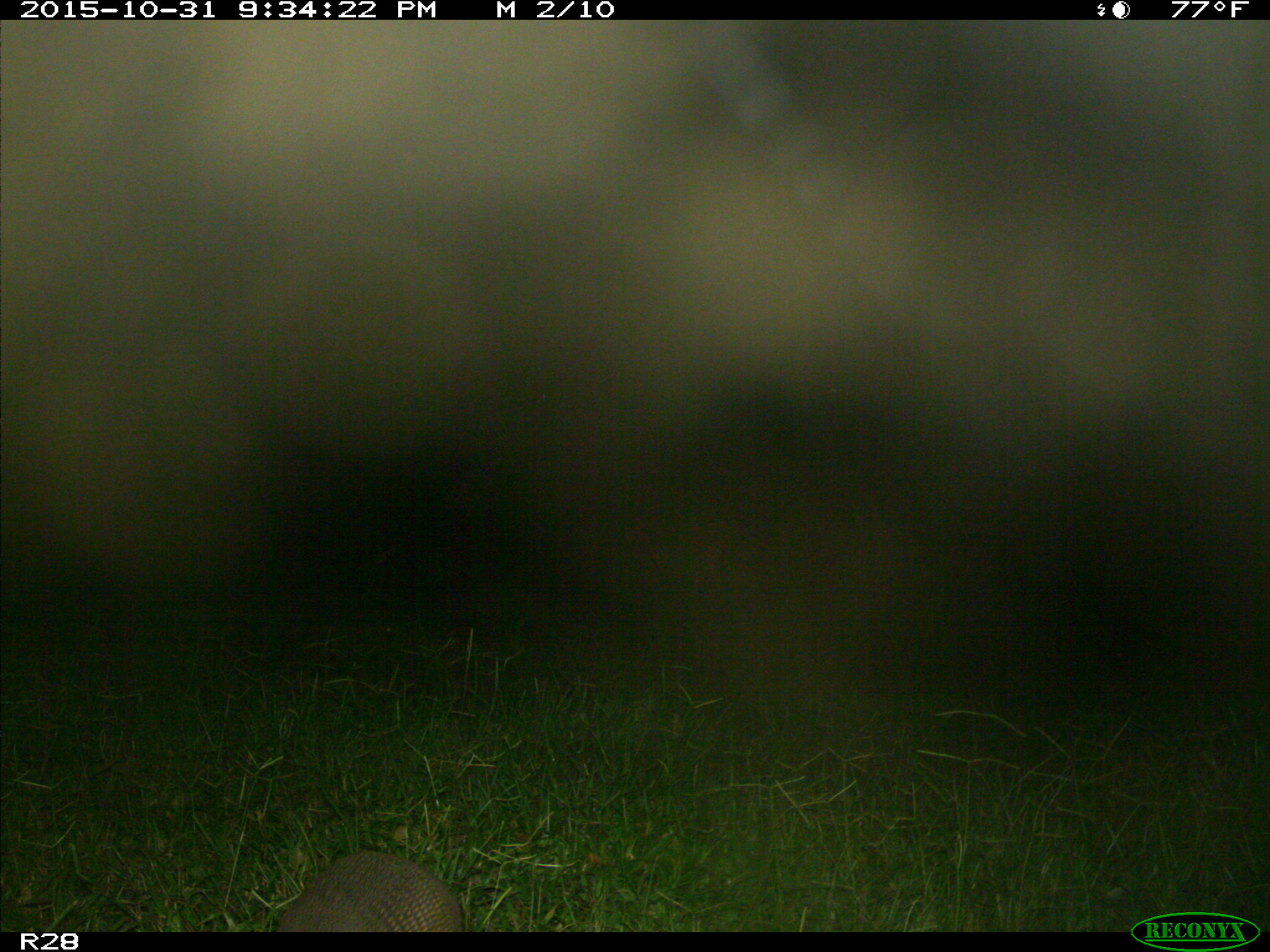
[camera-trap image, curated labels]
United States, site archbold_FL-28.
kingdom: Animalia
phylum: Chordata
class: Mammalia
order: Cingulata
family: Dasypodidae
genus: Dasypus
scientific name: Dasypus novemcinctus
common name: nine-banded armadillo